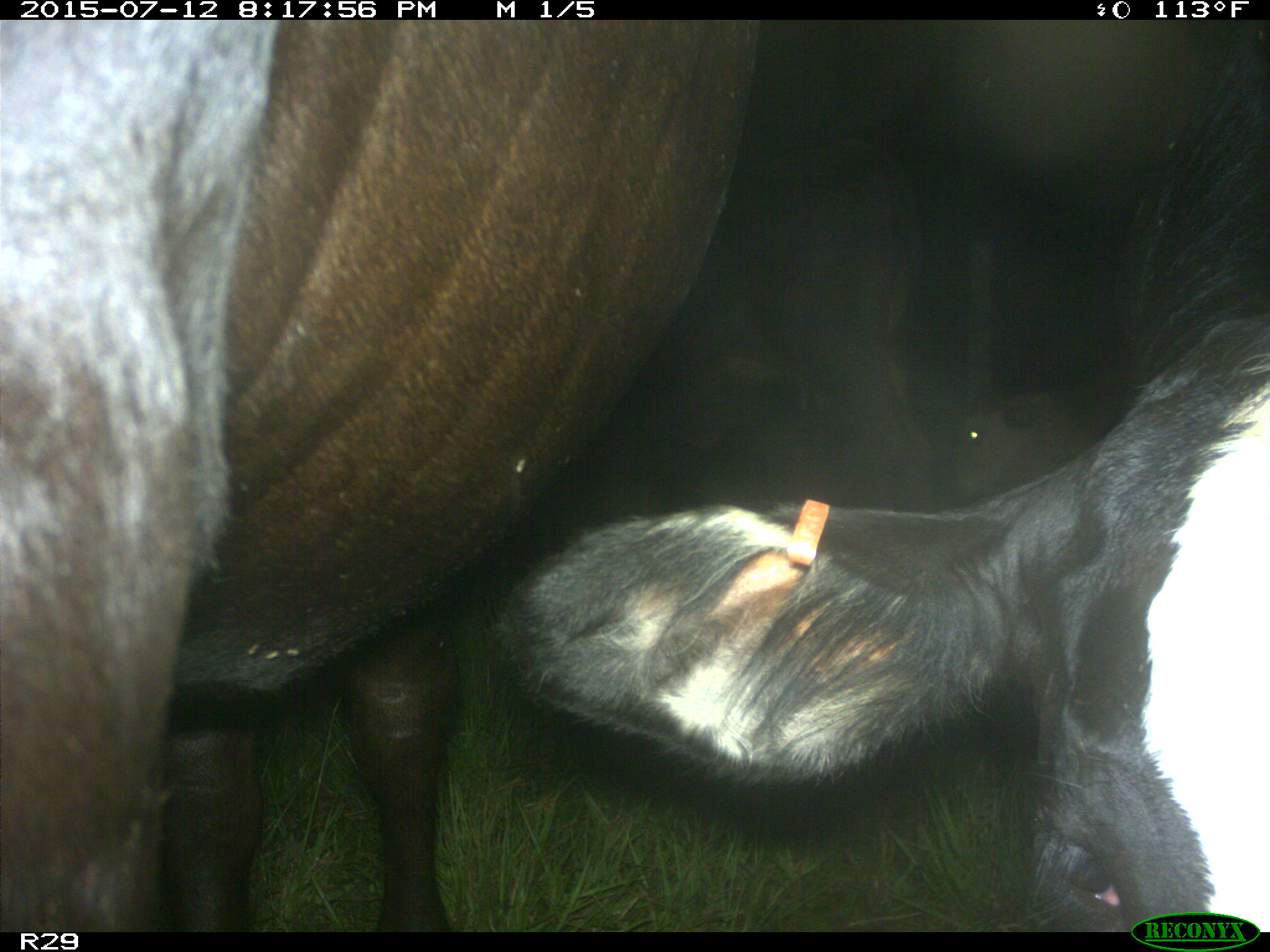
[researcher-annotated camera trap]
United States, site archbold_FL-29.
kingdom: Animalia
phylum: Chordata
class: Mammalia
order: Artiodactyla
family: Bovidae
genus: Bos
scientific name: Bos taurus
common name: domestic cow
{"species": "Bos taurus (domestic cow)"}